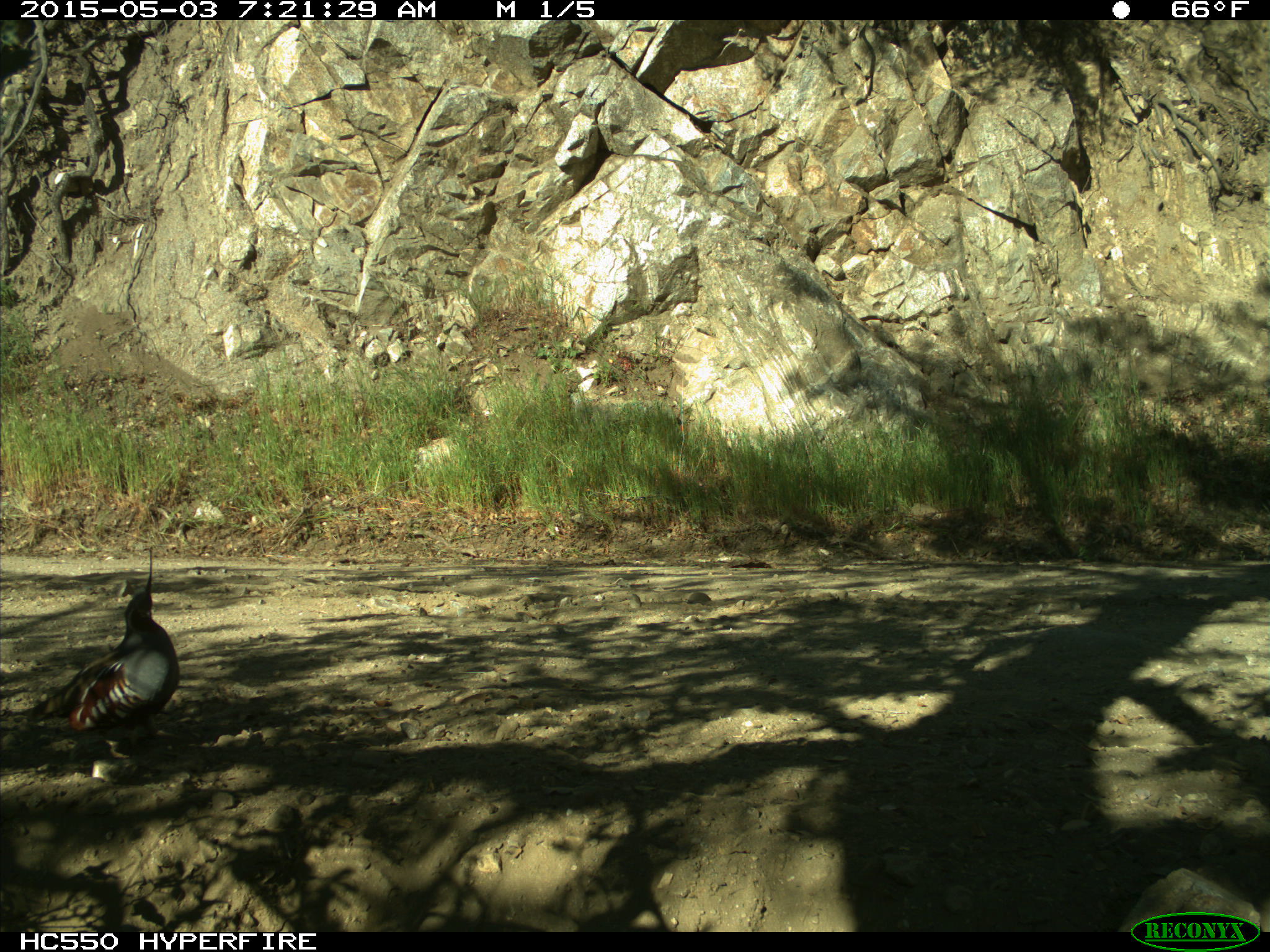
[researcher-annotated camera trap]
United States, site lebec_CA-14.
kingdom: Animalia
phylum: Chordata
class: Aves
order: Galliformes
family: Odontophoridae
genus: Callipepla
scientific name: Callipepla californica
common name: california quail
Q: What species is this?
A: Callipepla californica (california quail).